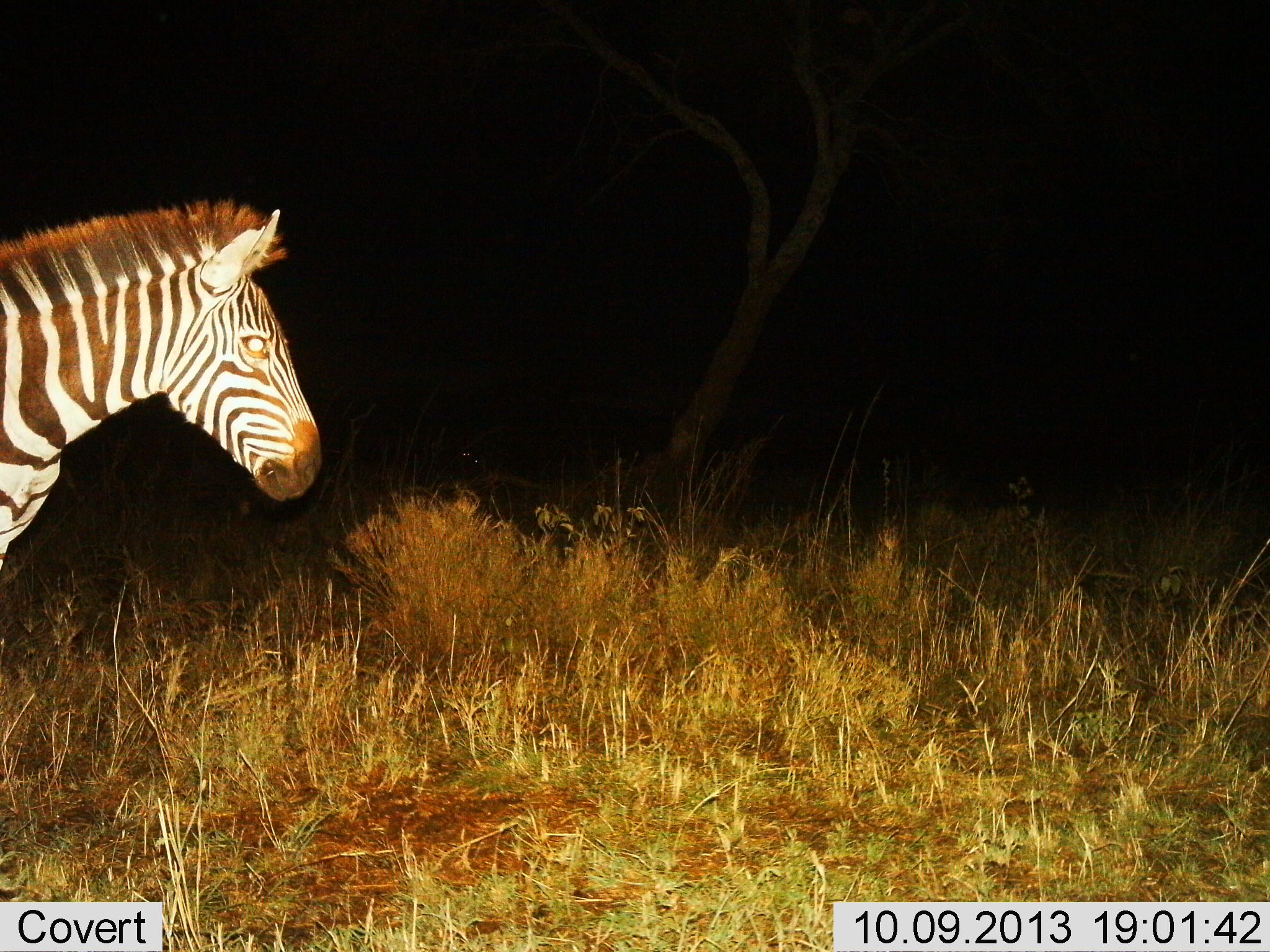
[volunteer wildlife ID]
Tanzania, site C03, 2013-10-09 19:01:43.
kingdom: Animalia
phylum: Chordata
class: Mammalia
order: Perissodactyla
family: Equidae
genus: Equus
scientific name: Equus quagga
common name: plains zebra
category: zebra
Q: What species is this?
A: Zebra (plains zebra) (Equus quagga).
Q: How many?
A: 1.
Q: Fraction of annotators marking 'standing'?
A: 70%.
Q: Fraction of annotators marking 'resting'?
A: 0%.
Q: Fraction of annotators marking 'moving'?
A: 30%.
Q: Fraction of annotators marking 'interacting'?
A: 0%.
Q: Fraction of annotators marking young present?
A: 0%.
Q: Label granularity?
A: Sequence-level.